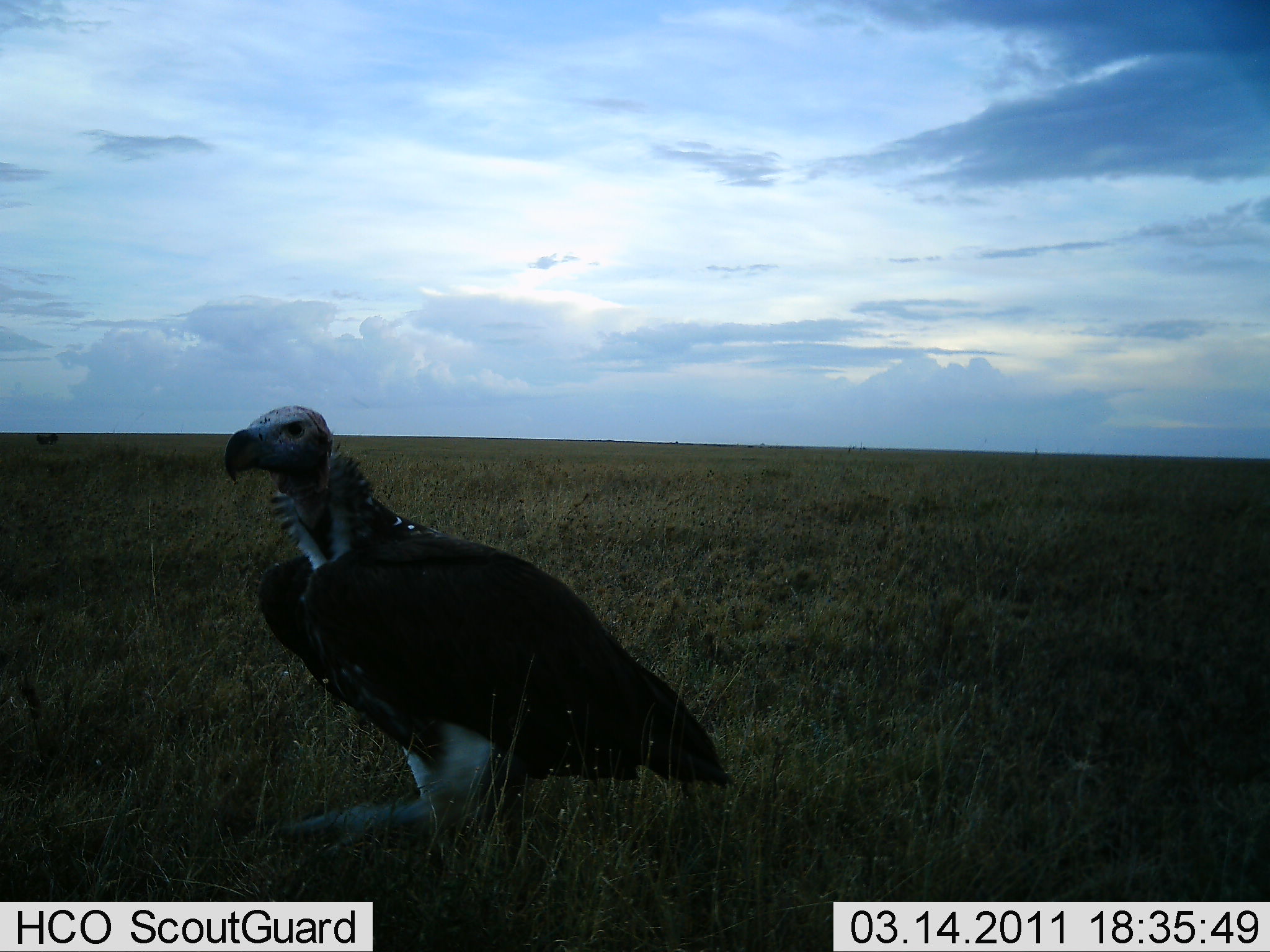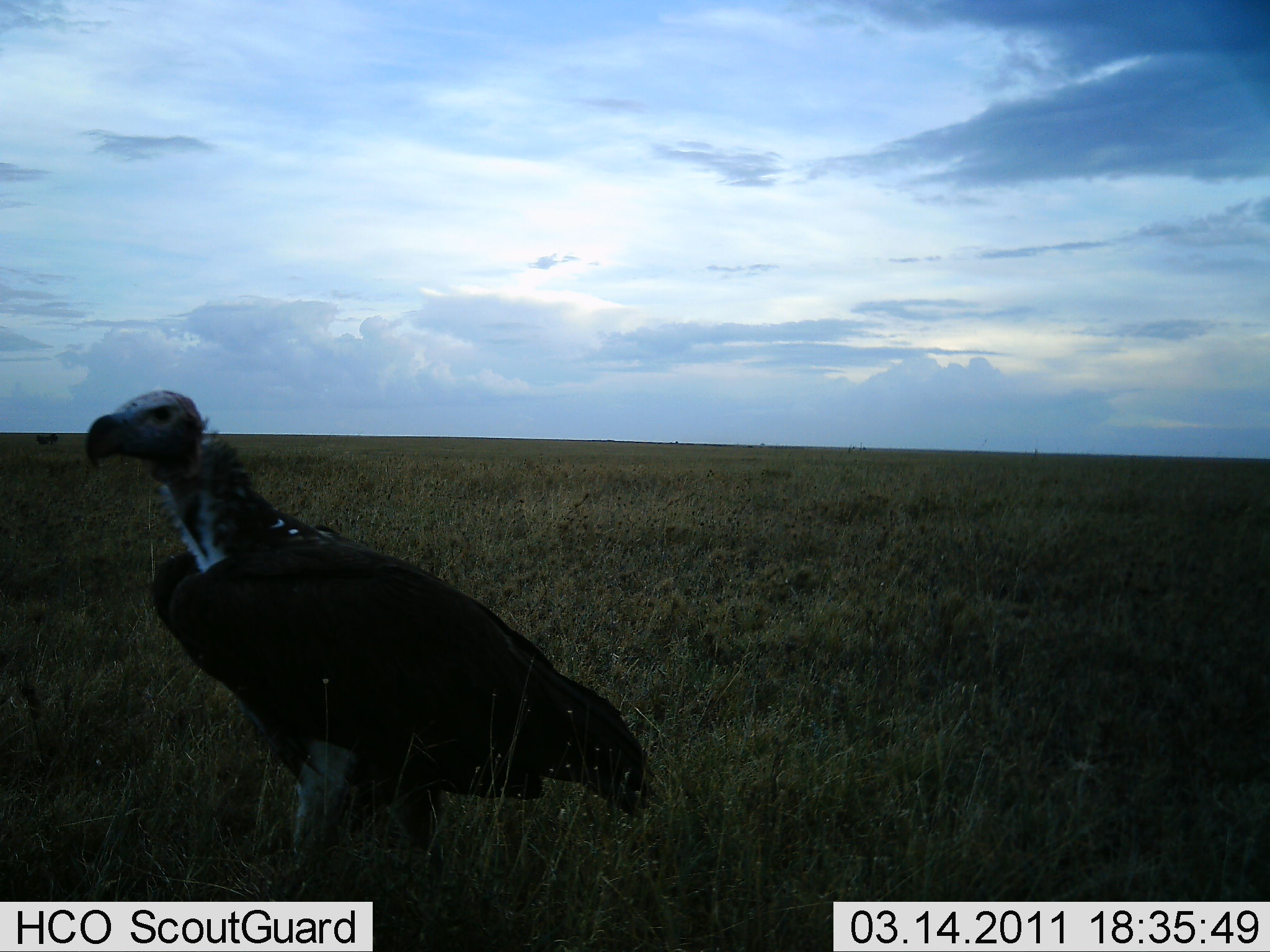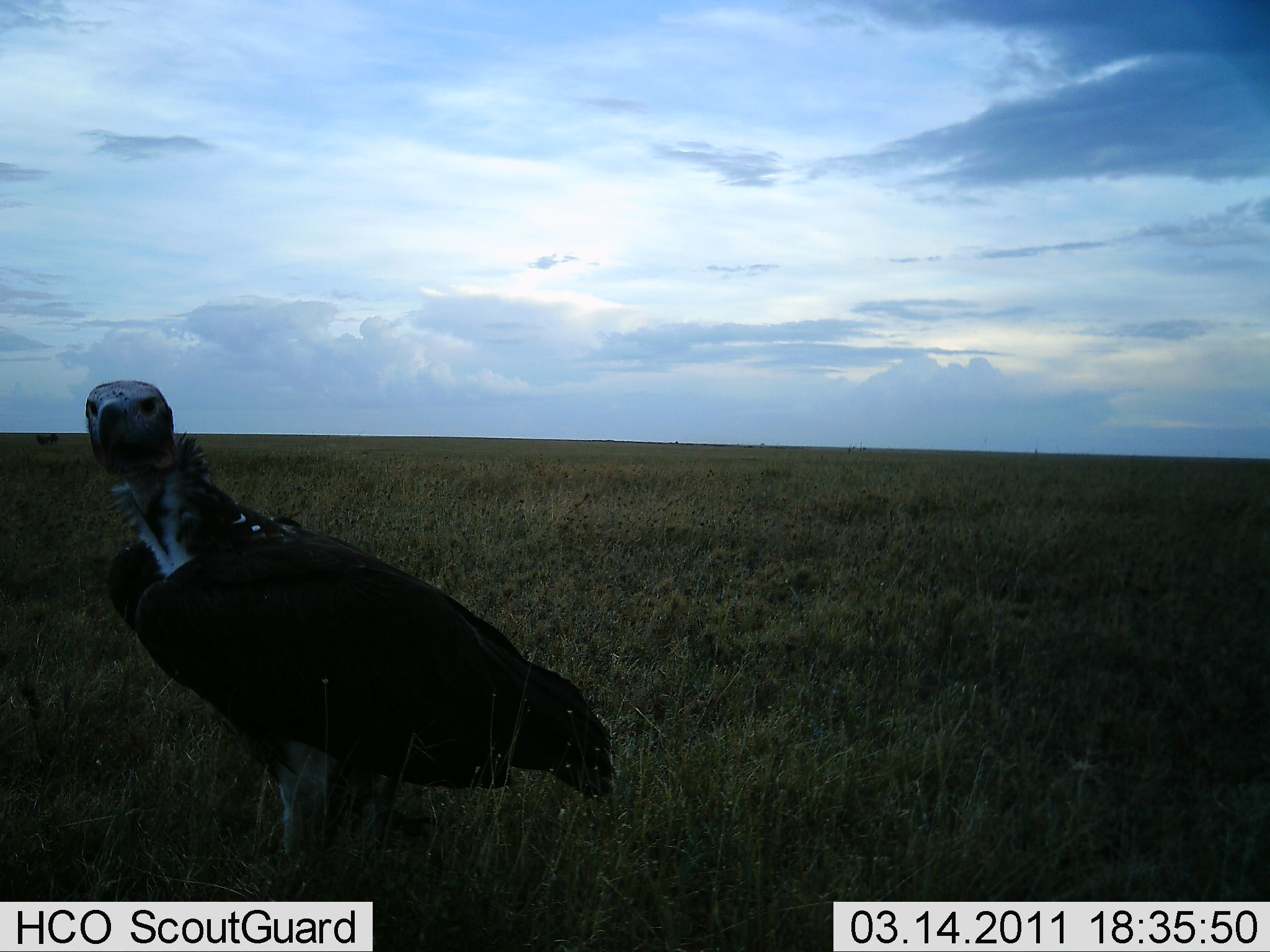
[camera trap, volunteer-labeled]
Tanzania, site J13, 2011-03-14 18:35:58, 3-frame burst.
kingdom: Animalia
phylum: Chordata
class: Aves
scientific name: Aves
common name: bird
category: otherbird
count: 1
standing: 50%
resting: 0%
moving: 58%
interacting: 0%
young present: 0%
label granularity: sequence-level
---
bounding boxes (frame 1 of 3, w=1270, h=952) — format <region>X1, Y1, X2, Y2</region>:
animal: <region>221, 404, 733, 874</region>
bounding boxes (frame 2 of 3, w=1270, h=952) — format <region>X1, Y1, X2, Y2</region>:
animal: <region>85, 391, 664, 880</region>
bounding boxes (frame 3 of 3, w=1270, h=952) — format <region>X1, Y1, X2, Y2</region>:
animal: <region>78, 380, 617, 875</region>